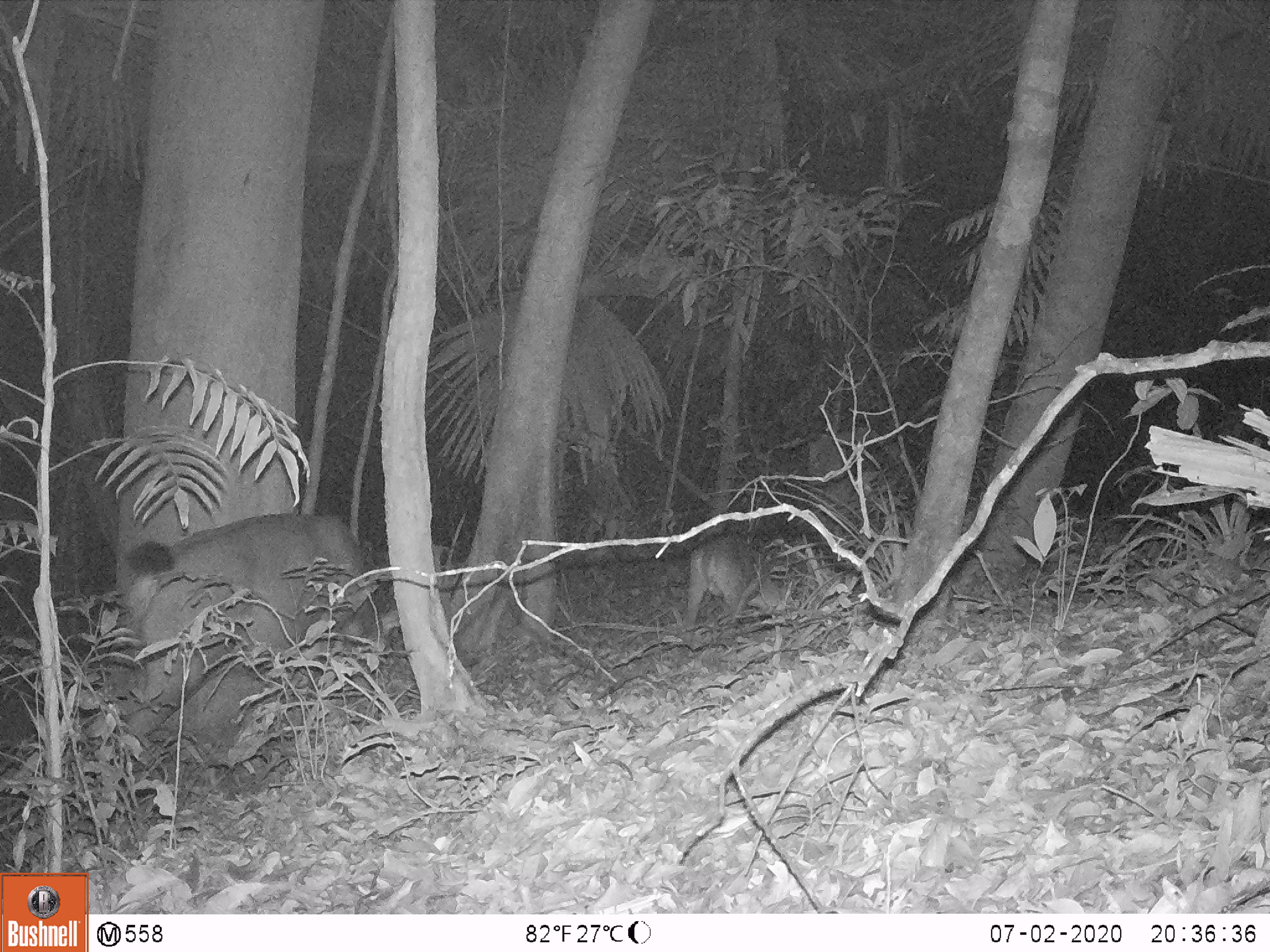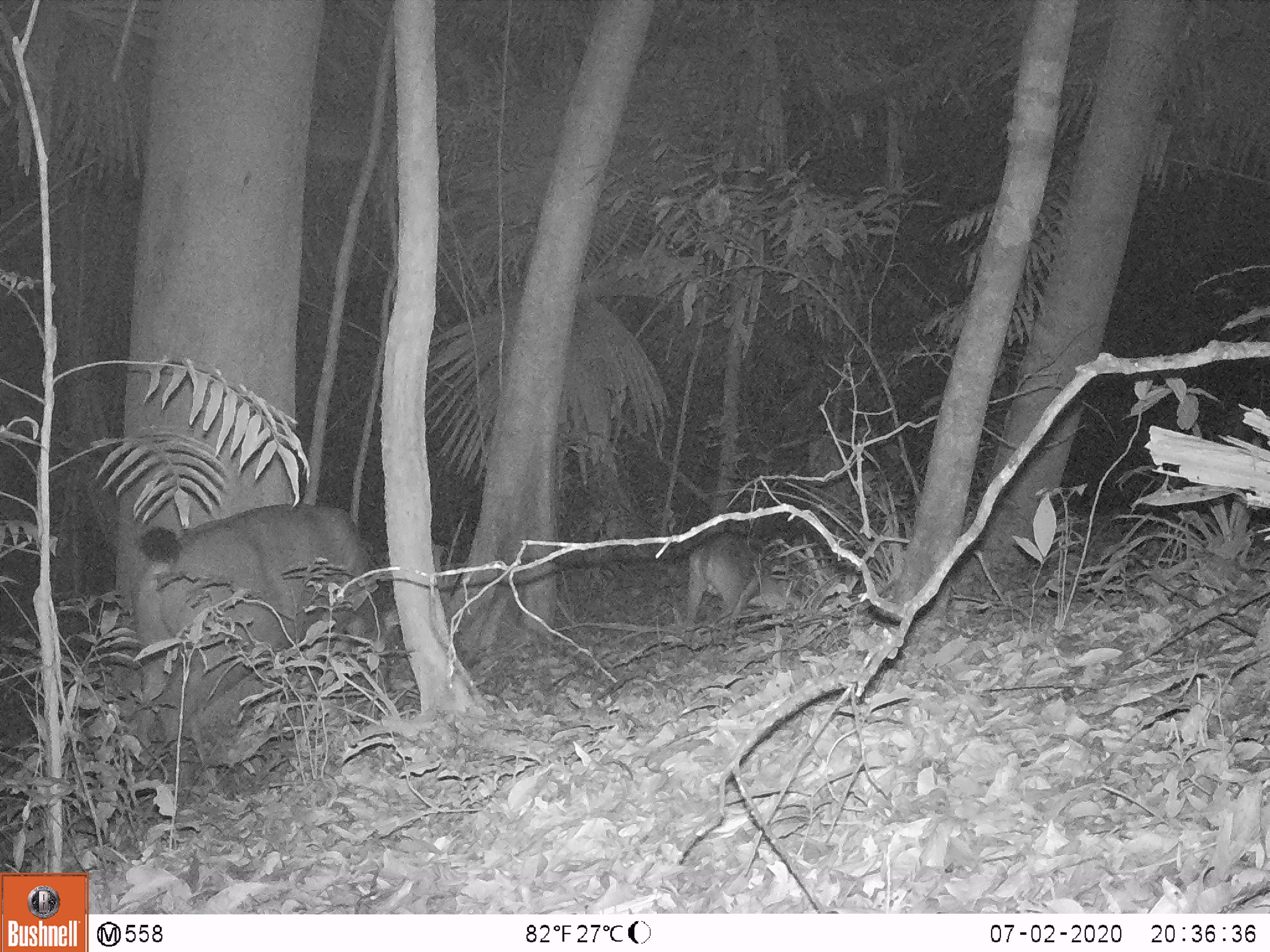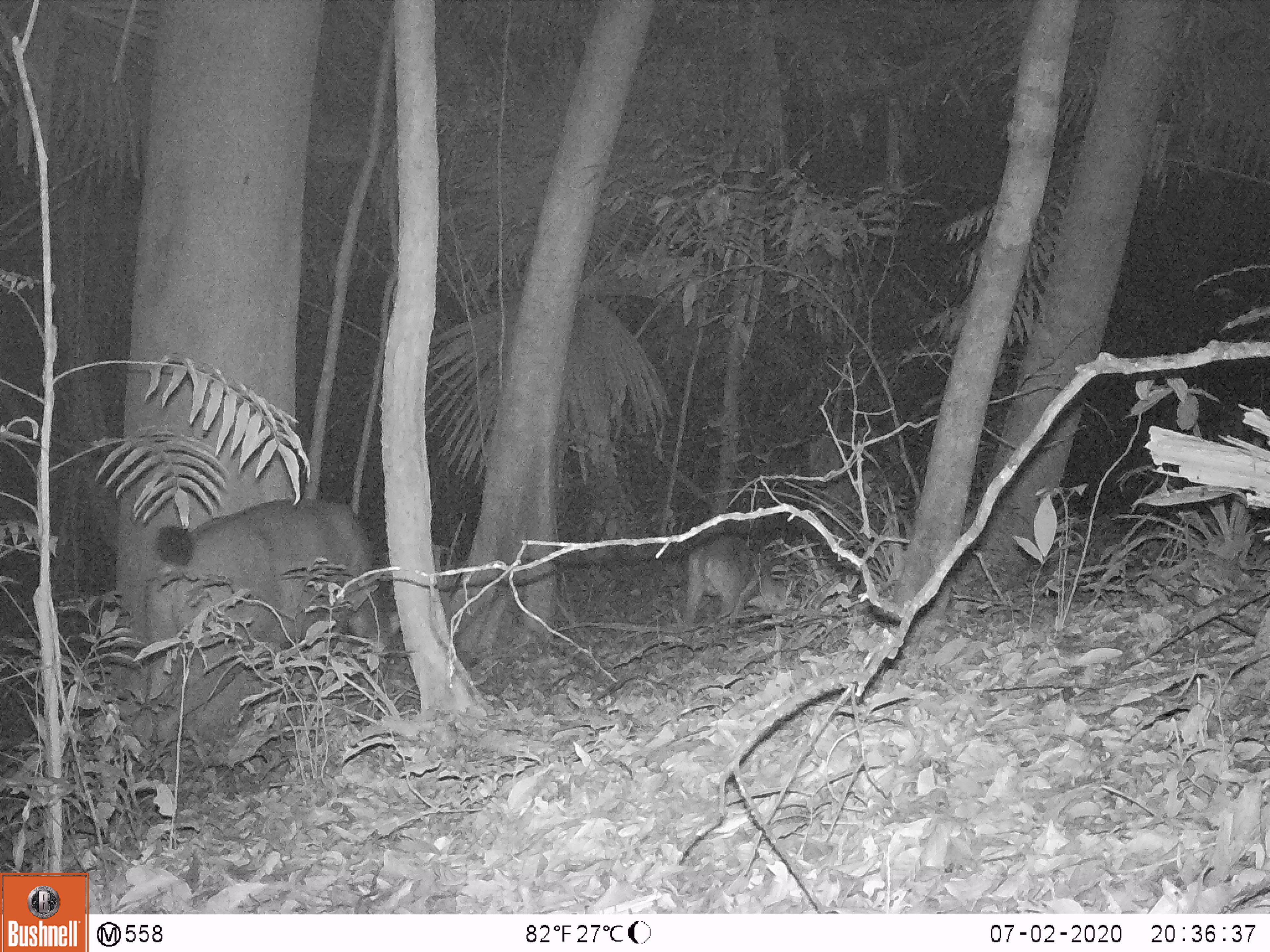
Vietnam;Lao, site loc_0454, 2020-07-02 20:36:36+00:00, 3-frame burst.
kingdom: Animalia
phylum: Chordata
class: Mammalia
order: Artiodactyla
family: Cervidae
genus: Rusa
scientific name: Rusa unicolor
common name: sambar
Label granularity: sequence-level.